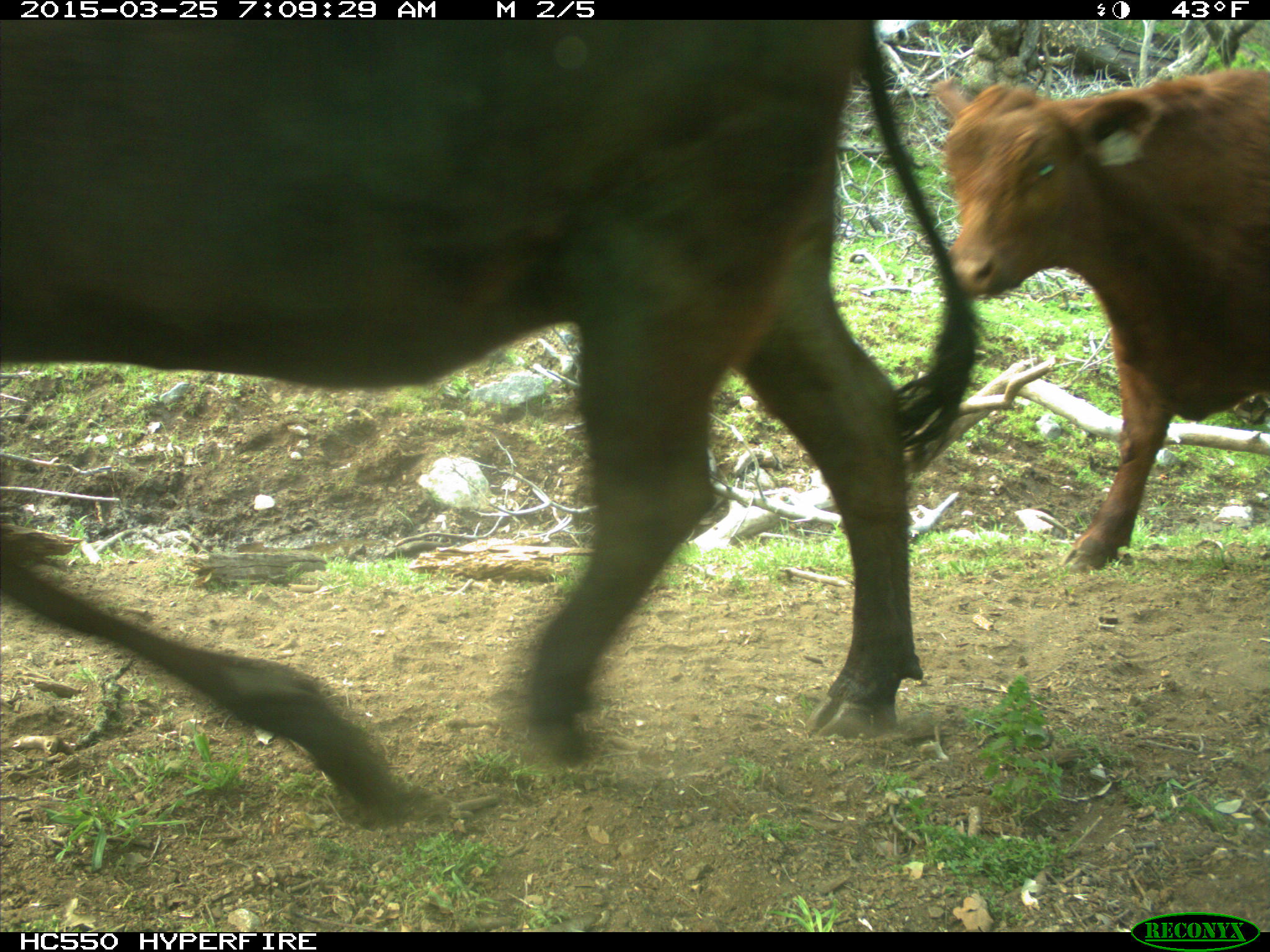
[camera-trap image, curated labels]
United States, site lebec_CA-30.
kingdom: Animalia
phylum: Chordata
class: Mammalia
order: Artiodactyla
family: Bovidae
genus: Bos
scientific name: Bos taurus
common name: domestic cow